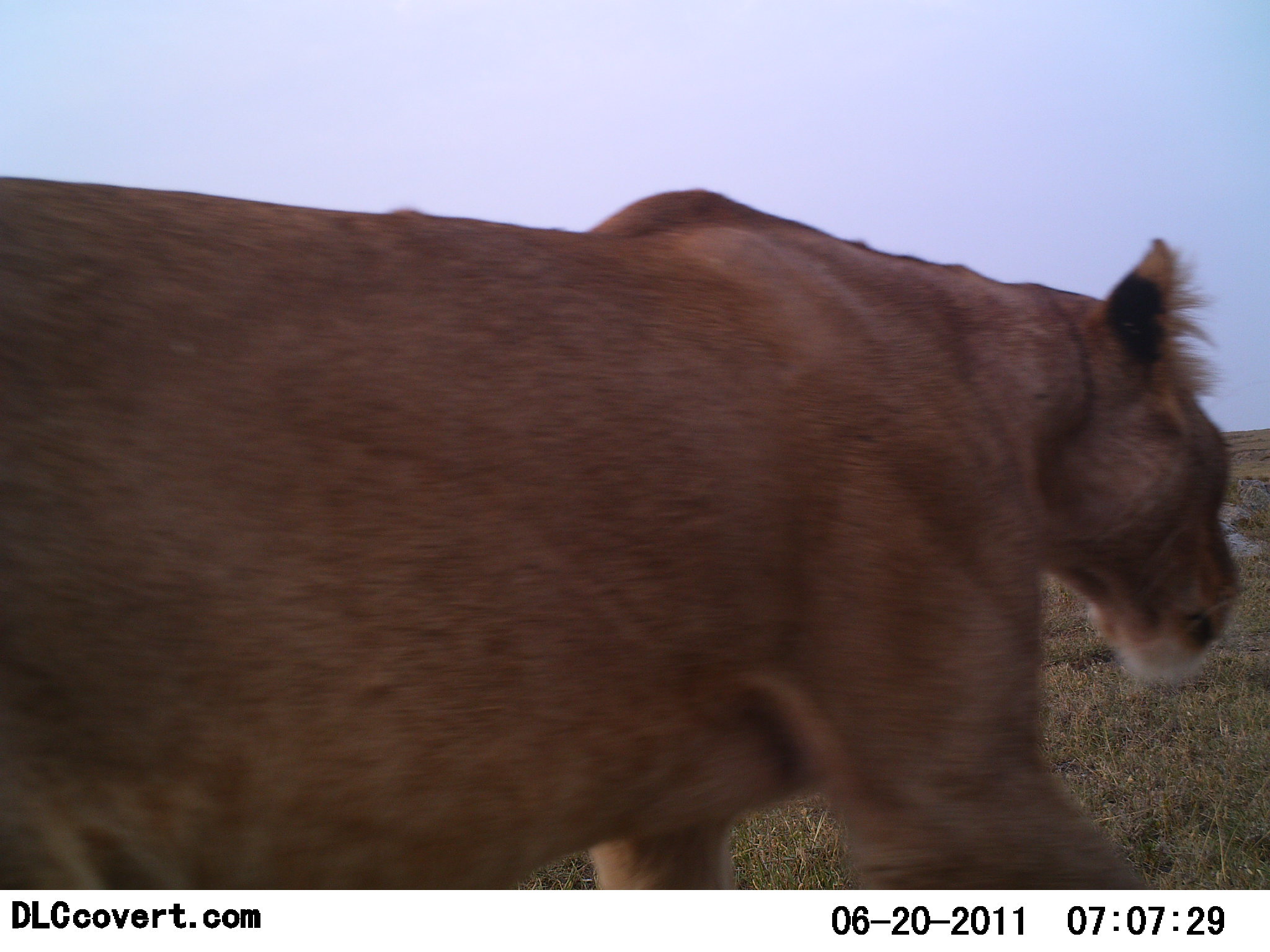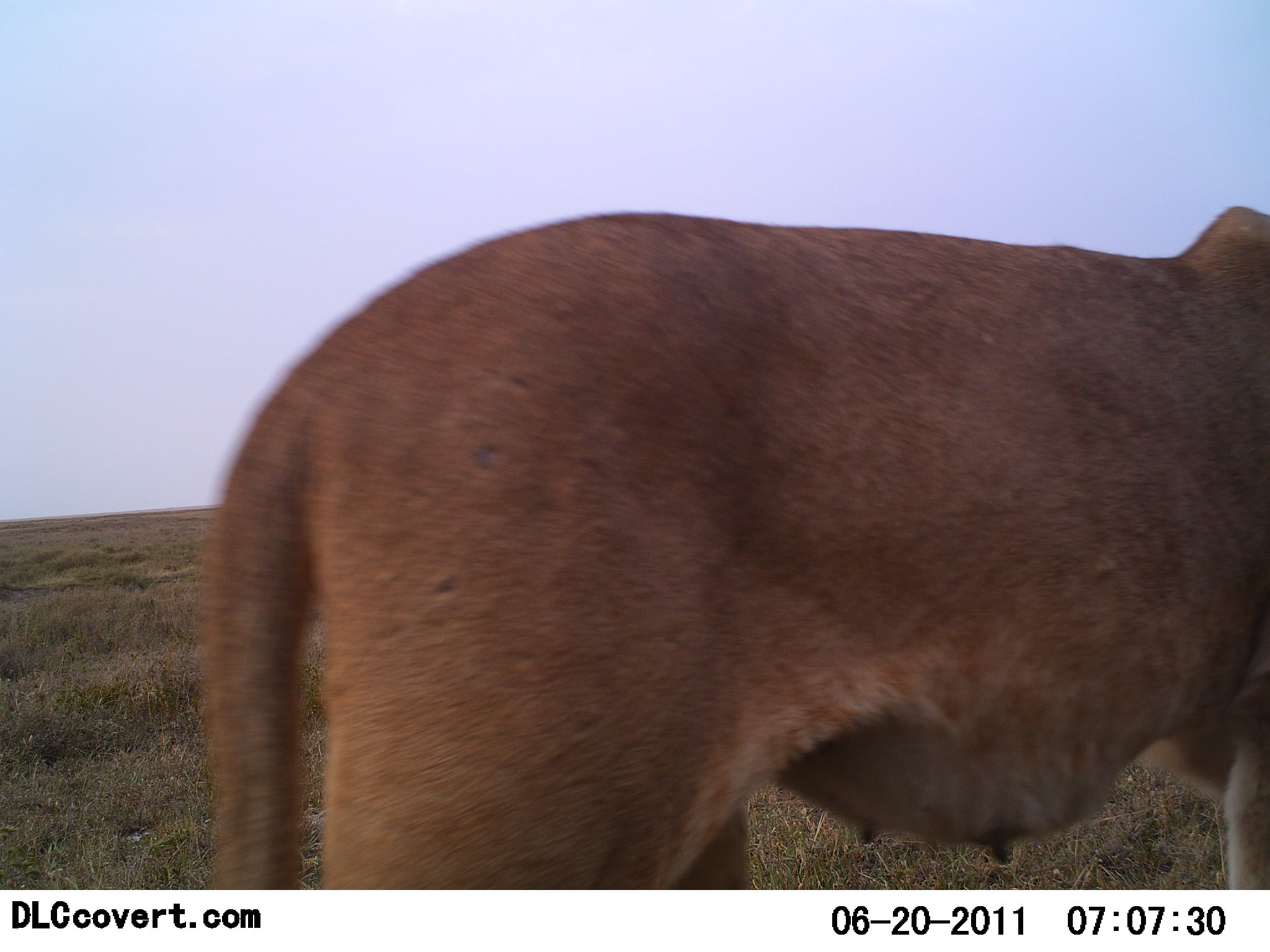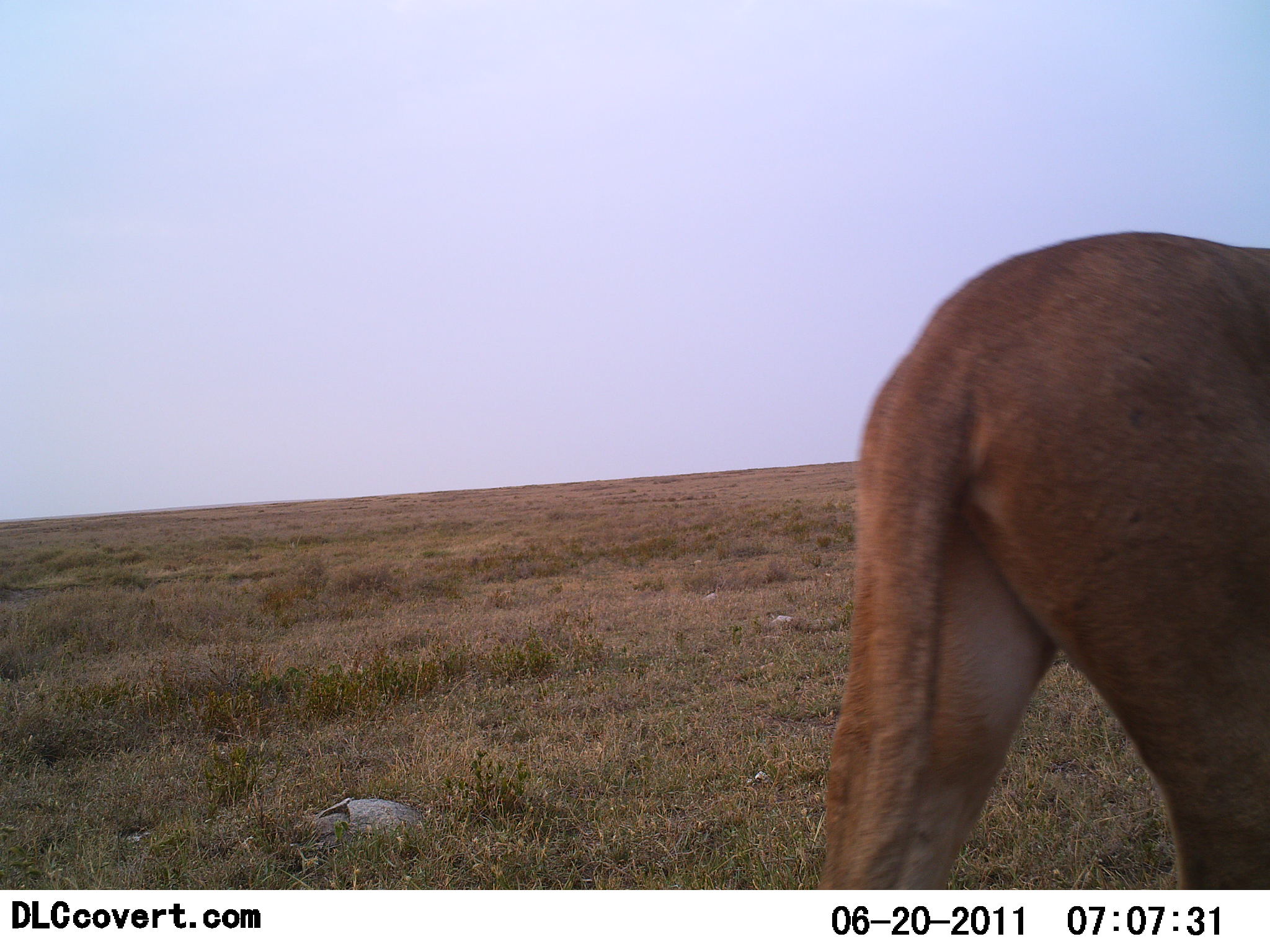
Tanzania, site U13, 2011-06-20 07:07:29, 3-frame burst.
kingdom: Animalia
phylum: Chordata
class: Mammalia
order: Carnivora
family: Felidae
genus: Panthera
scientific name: Panthera leo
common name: lion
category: lionfemale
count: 1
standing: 9%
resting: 0%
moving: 91%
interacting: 0%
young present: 0%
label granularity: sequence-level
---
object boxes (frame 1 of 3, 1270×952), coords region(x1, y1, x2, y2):
animal: region(0, 174, 1267, 890)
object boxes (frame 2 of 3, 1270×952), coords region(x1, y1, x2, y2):
animal: region(190, 203, 1269, 889)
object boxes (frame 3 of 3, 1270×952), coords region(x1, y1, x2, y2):
animal: region(801, 228, 1269, 877)